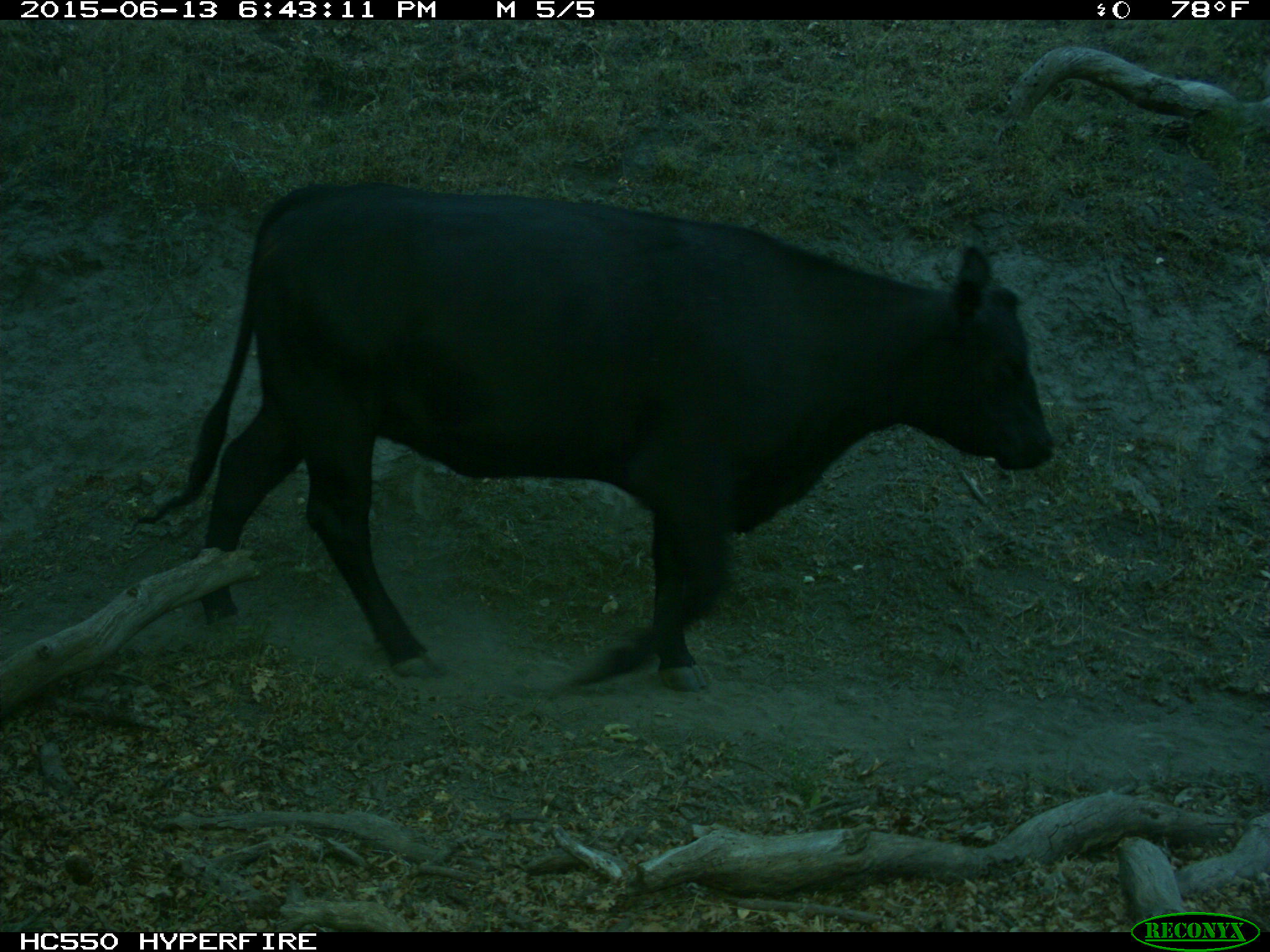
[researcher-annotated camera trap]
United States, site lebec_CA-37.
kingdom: Animalia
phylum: Chordata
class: Mammalia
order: Artiodactyla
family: Bovidae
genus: Bos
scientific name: Bos taurus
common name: domestic cow